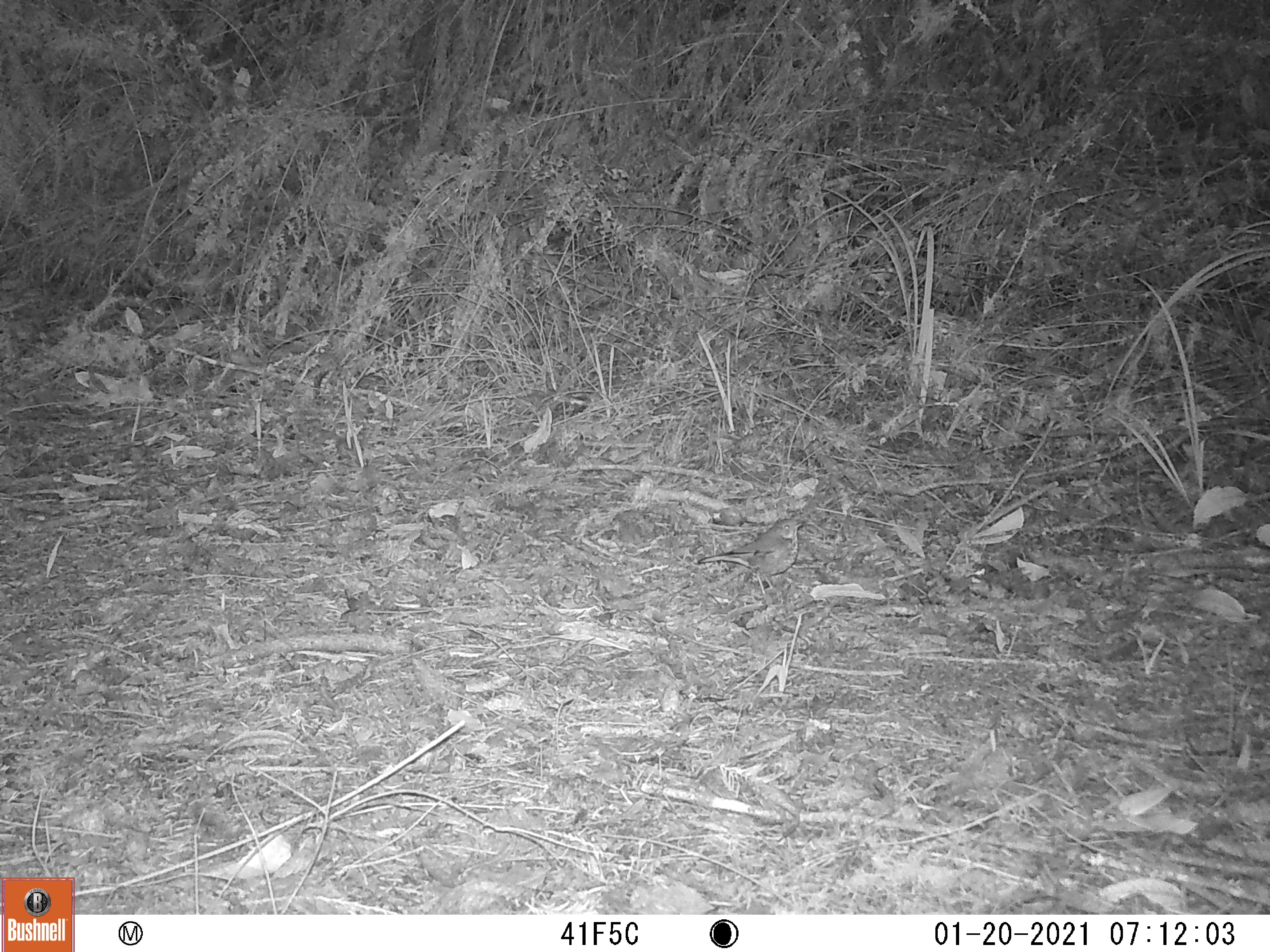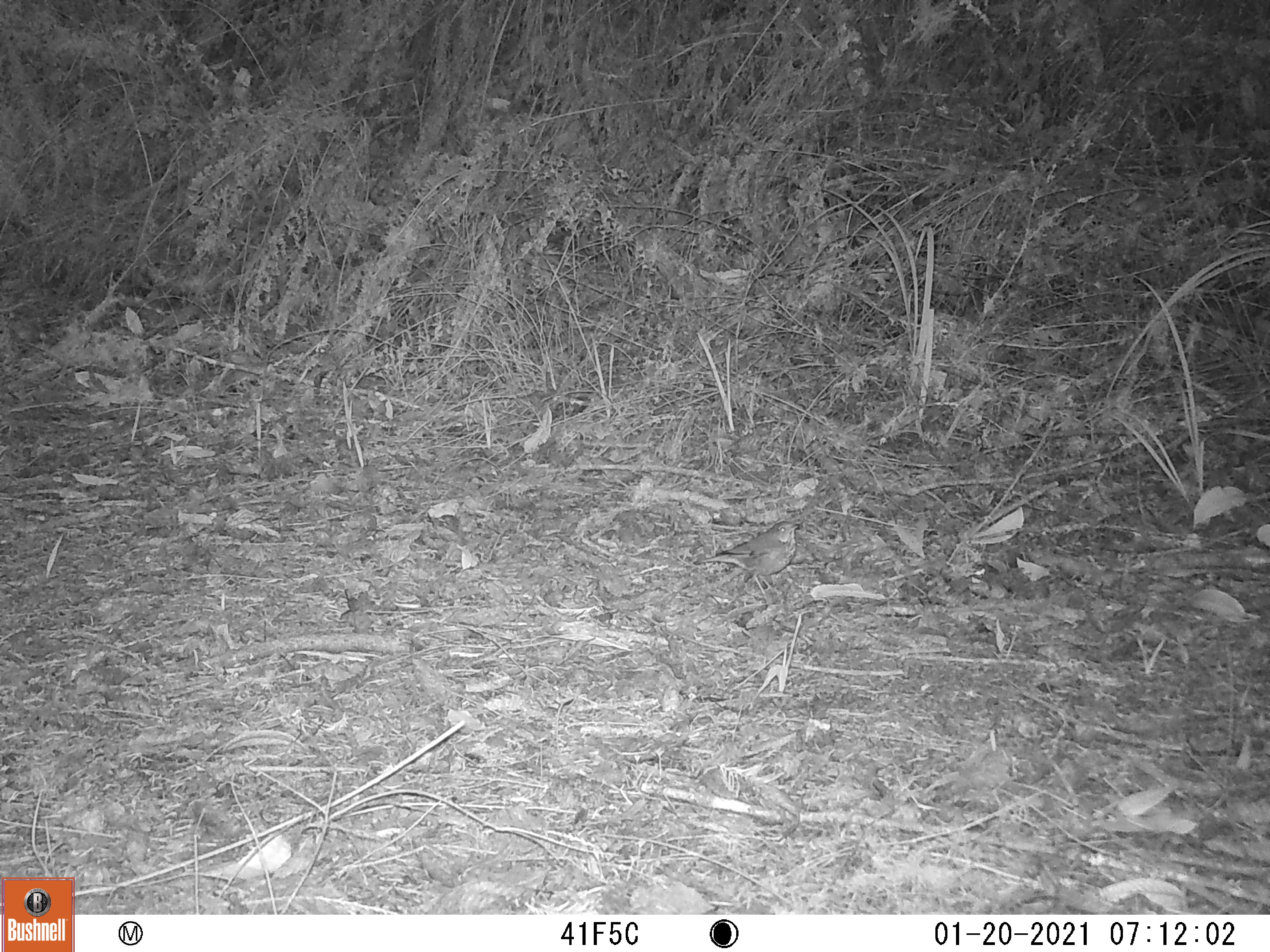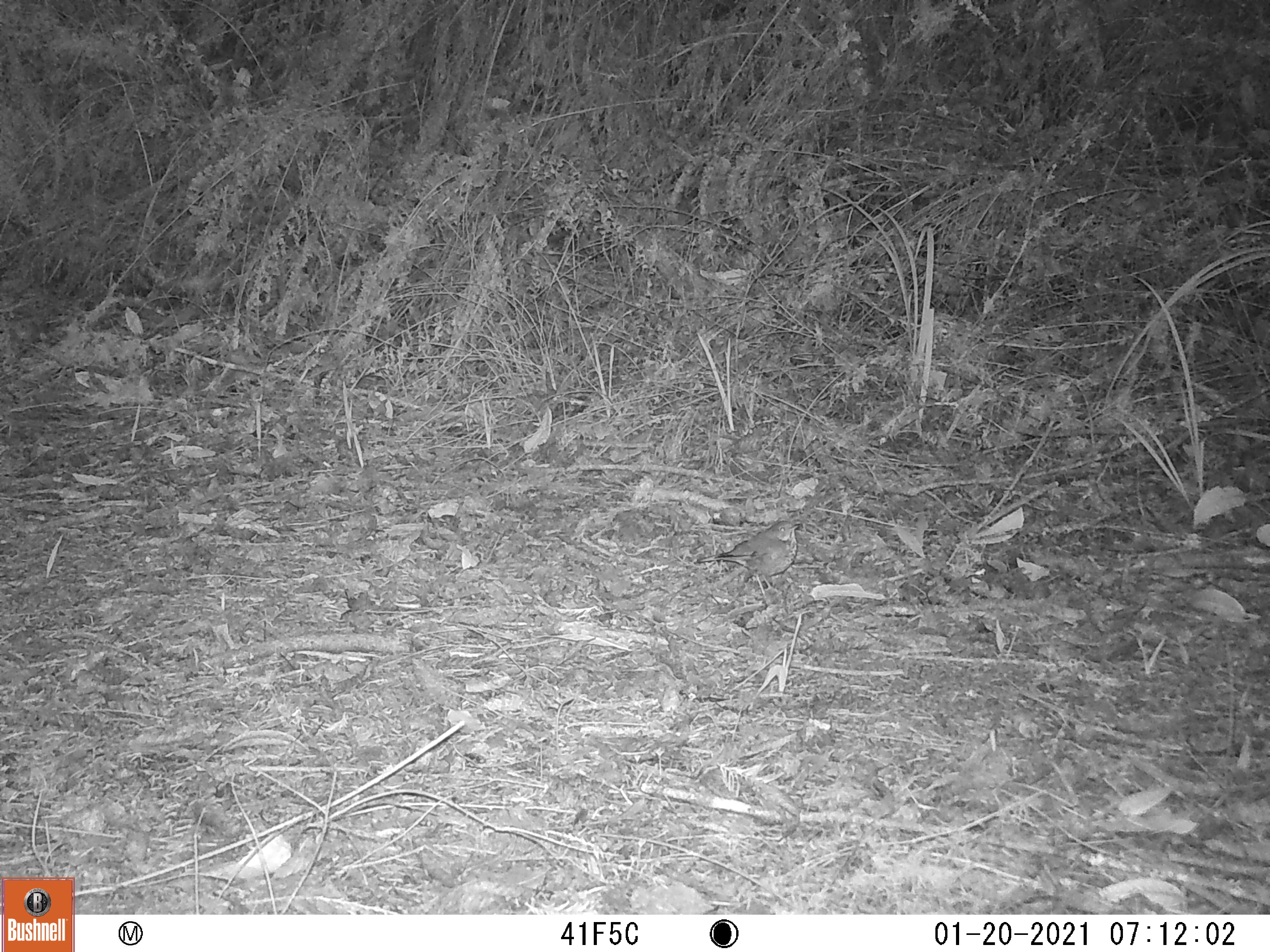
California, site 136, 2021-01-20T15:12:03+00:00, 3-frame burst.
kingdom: Animalia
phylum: Chordata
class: Aves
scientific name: Aves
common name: bird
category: unknown bird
Unknown bird (bird) (Aves).